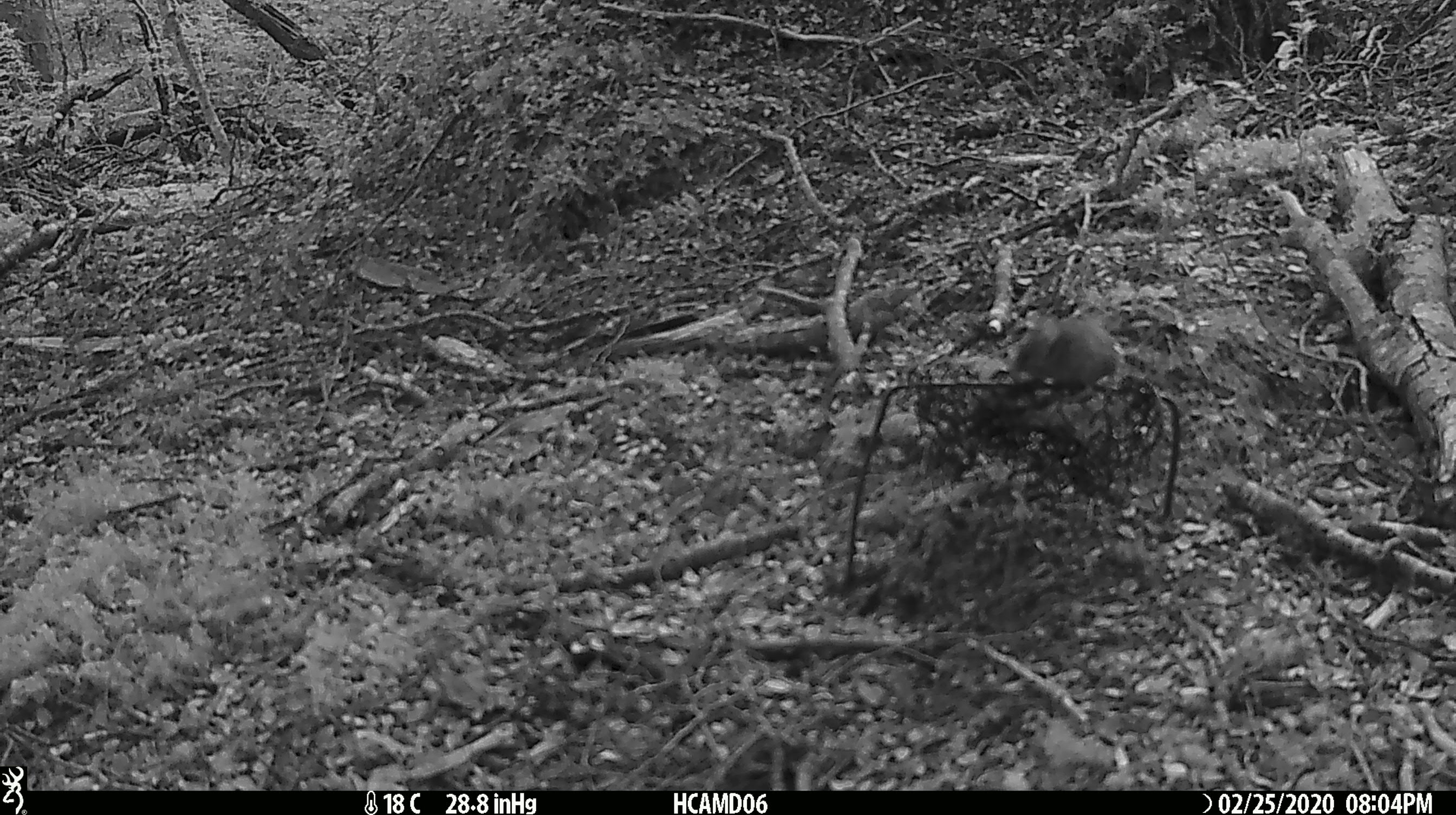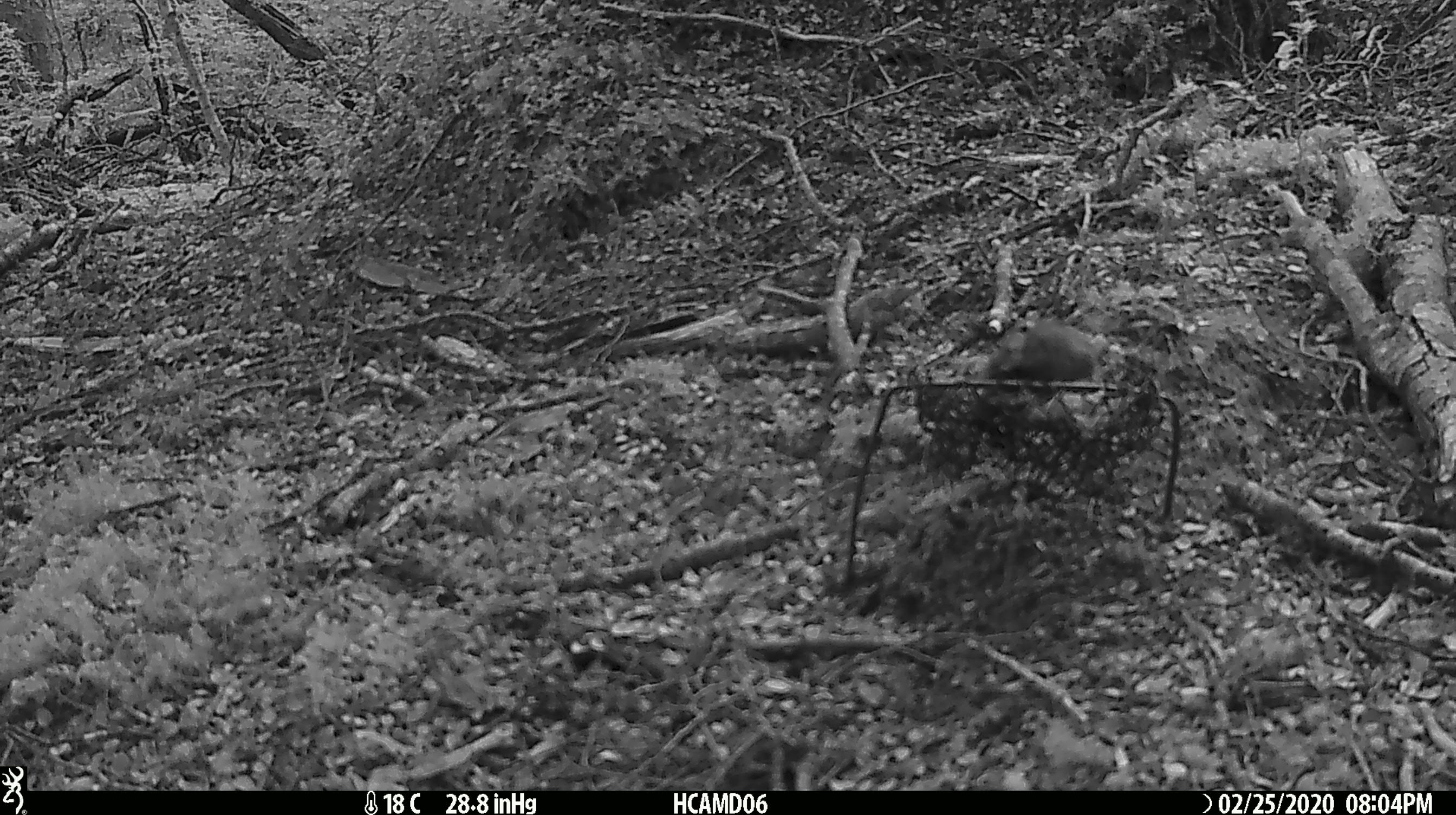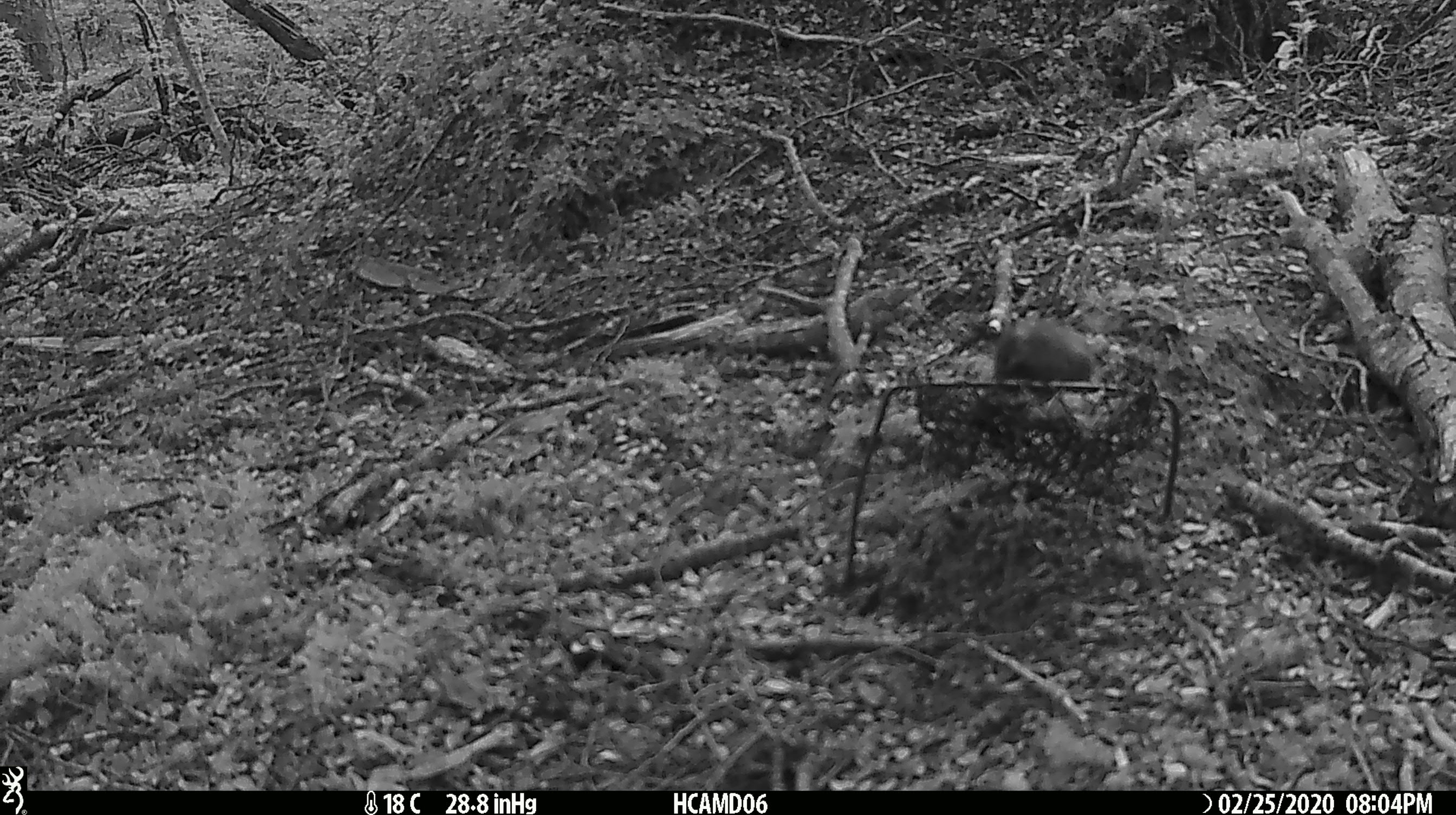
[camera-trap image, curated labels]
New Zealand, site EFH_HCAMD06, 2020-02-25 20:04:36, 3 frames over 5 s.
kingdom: Animalia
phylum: Chordata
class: Mammalia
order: Rodentia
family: Muridae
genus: Mus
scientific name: Mus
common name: mouse